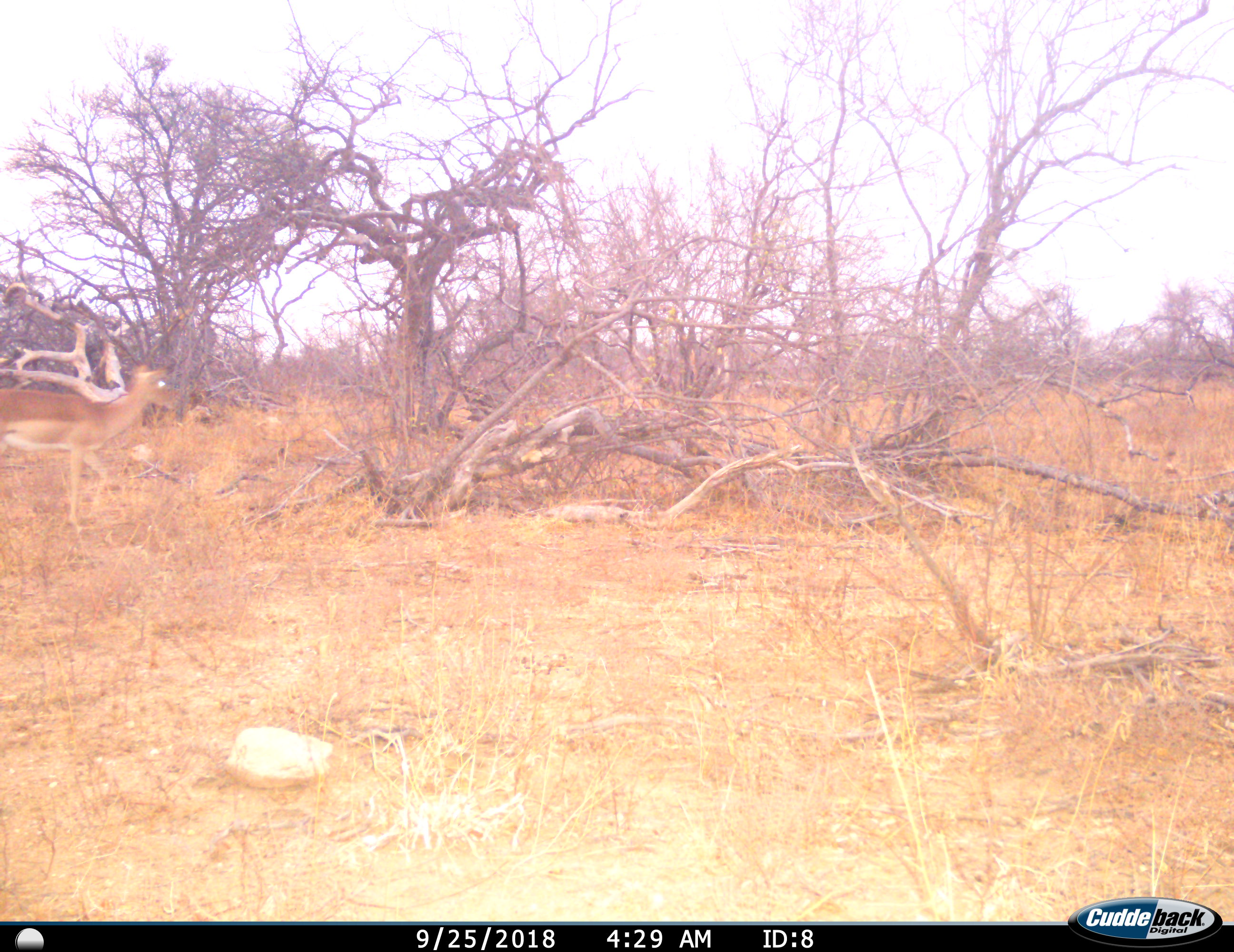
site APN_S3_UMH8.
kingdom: Animalia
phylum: Chordata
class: Mammalia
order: Artiodactyla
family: Bovidae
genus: Aepyceros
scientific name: Aepyceros melampus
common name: impala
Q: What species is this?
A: Impala (Aepyceros melampus).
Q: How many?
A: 1.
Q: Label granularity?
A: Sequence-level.